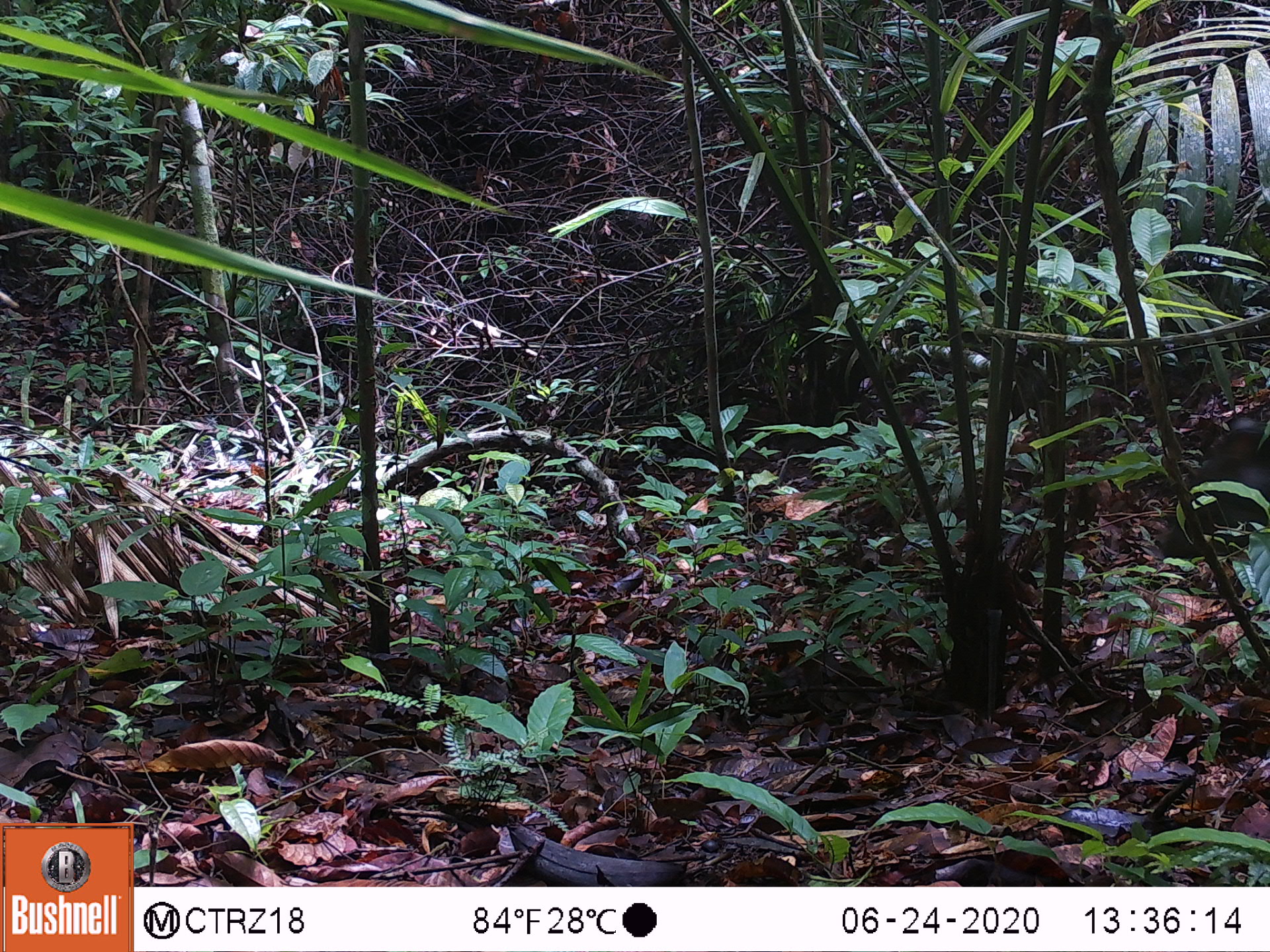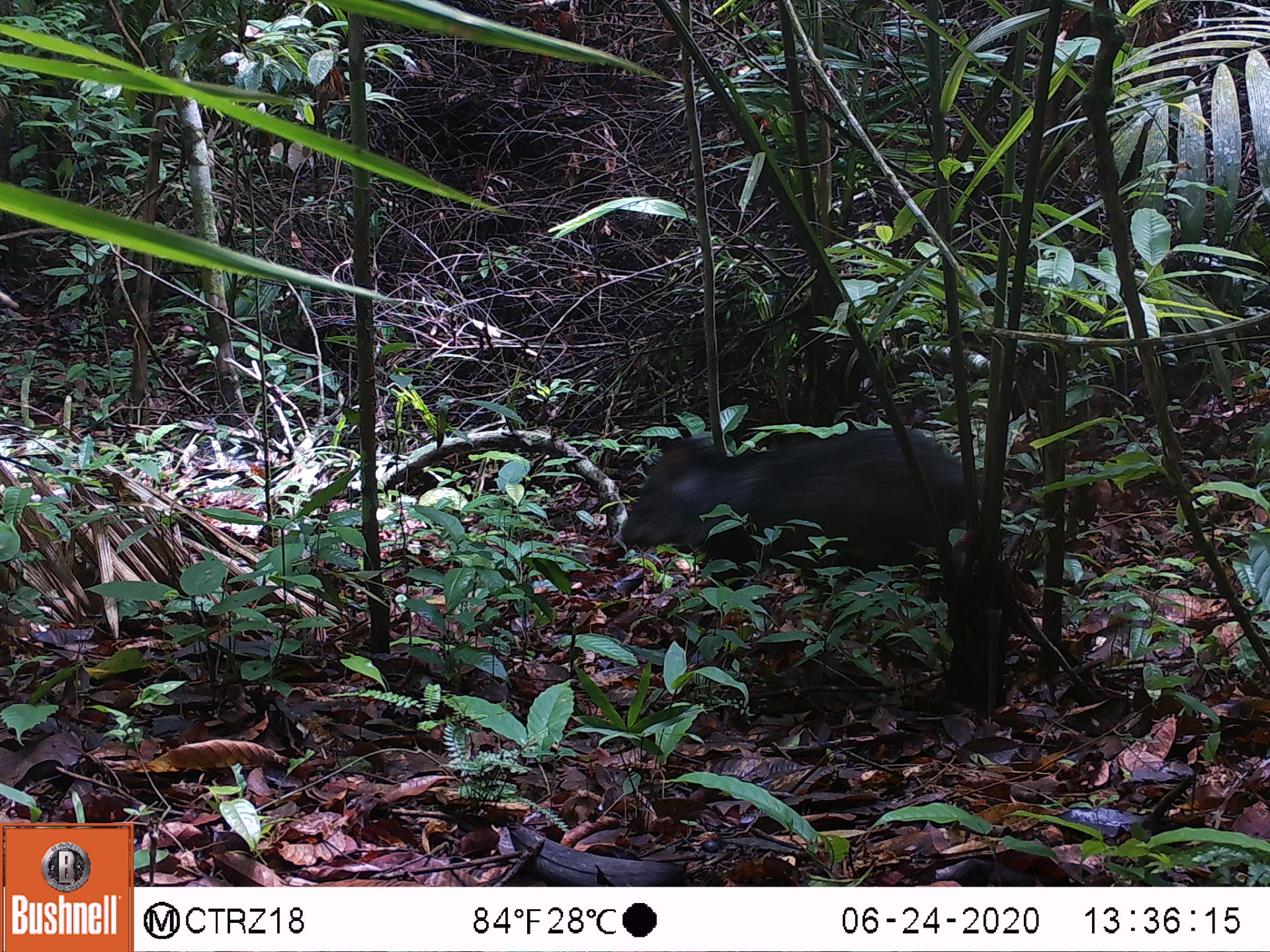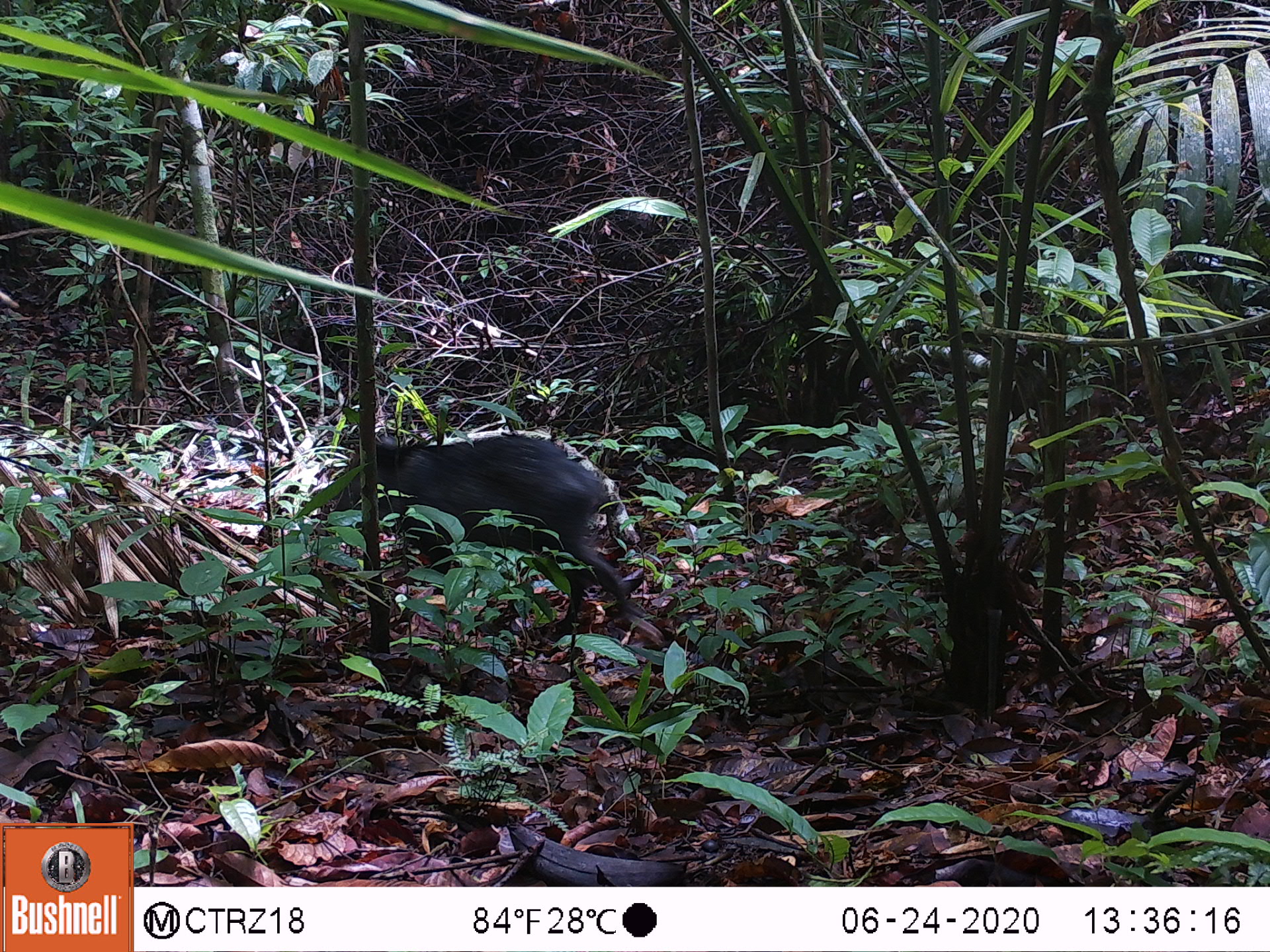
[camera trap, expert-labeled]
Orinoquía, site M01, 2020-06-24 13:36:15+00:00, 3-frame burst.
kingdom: Animalia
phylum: Chordata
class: Mammalia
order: Artiodactyla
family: Tayassuidae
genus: Pecari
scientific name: Pecari tajacu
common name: collared peccary